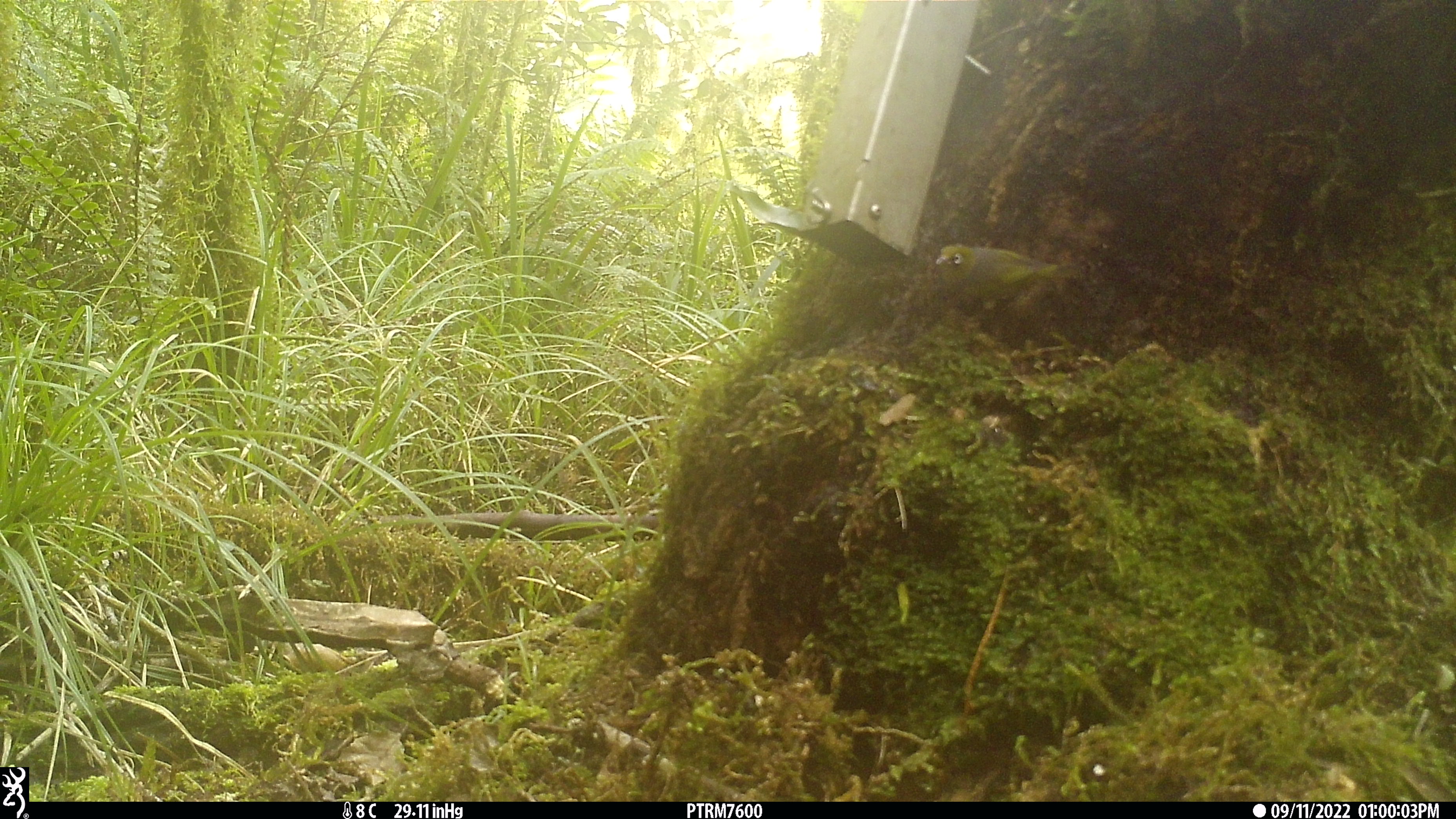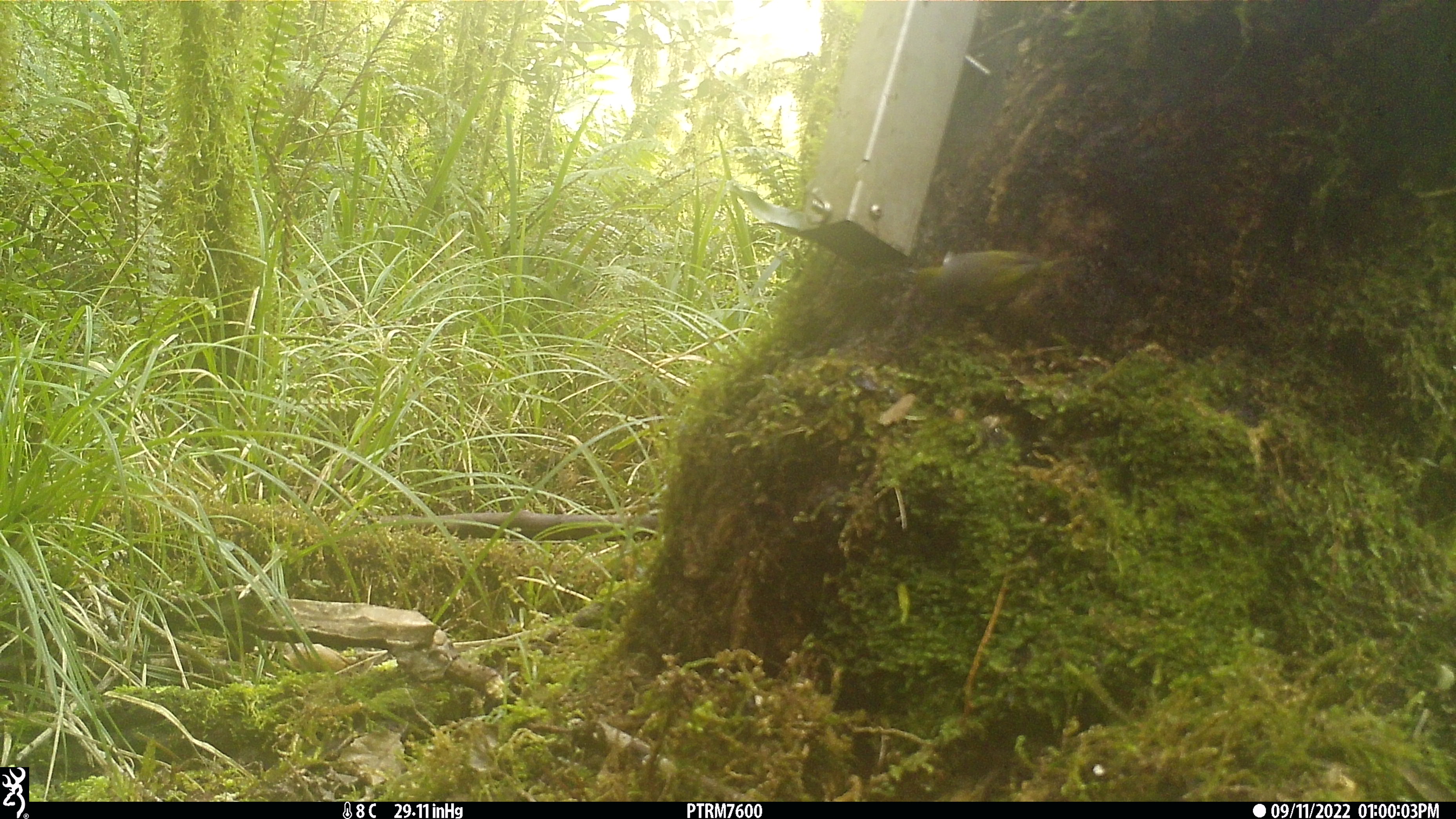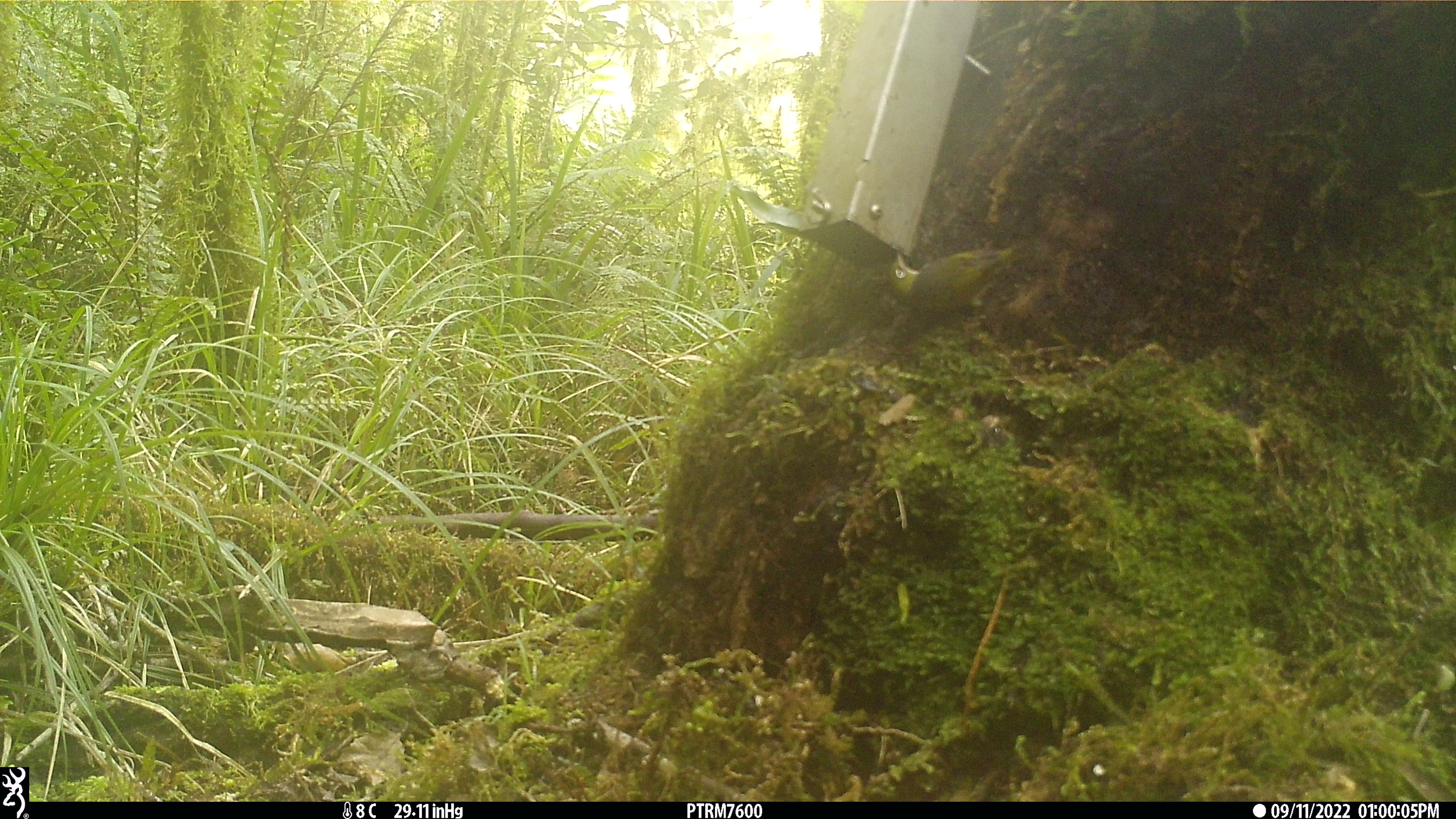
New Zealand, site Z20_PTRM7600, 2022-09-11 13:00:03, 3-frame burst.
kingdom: Animalia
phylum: Chordata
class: Aves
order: Passeriformes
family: Zosteropidae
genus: Zosterops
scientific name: Zosterops lateralis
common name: silvereye